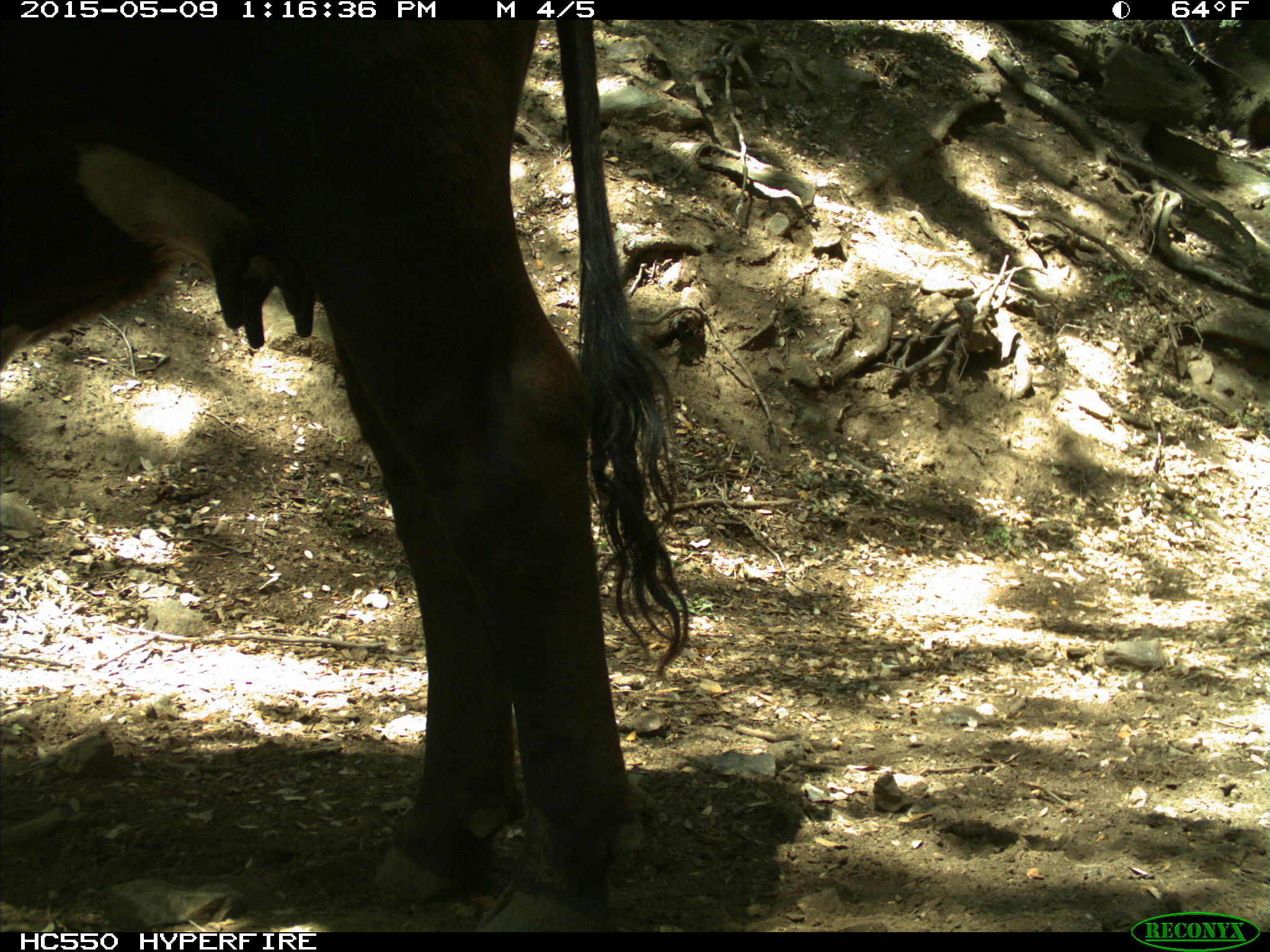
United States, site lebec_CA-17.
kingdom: Animalia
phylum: Chordata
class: Mammalia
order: Artiodactyla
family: Bovidae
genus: Bos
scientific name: Bos taurus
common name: domestic cow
Bos taurus (domestic cow).